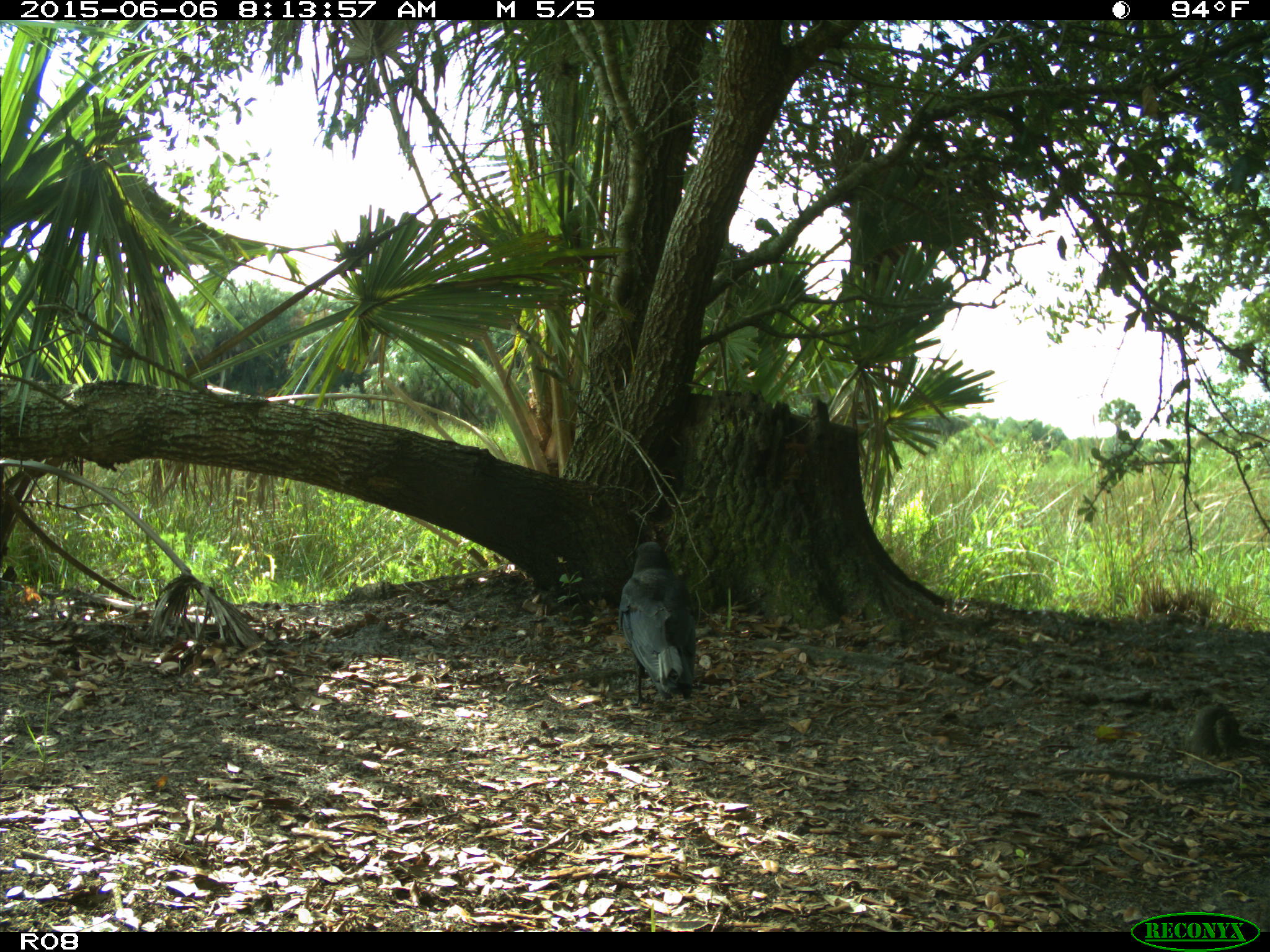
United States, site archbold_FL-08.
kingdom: Animalia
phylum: Chordata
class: Aves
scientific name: Aves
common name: birds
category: unidentified bird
Unidentified bird (birds) (Aves).